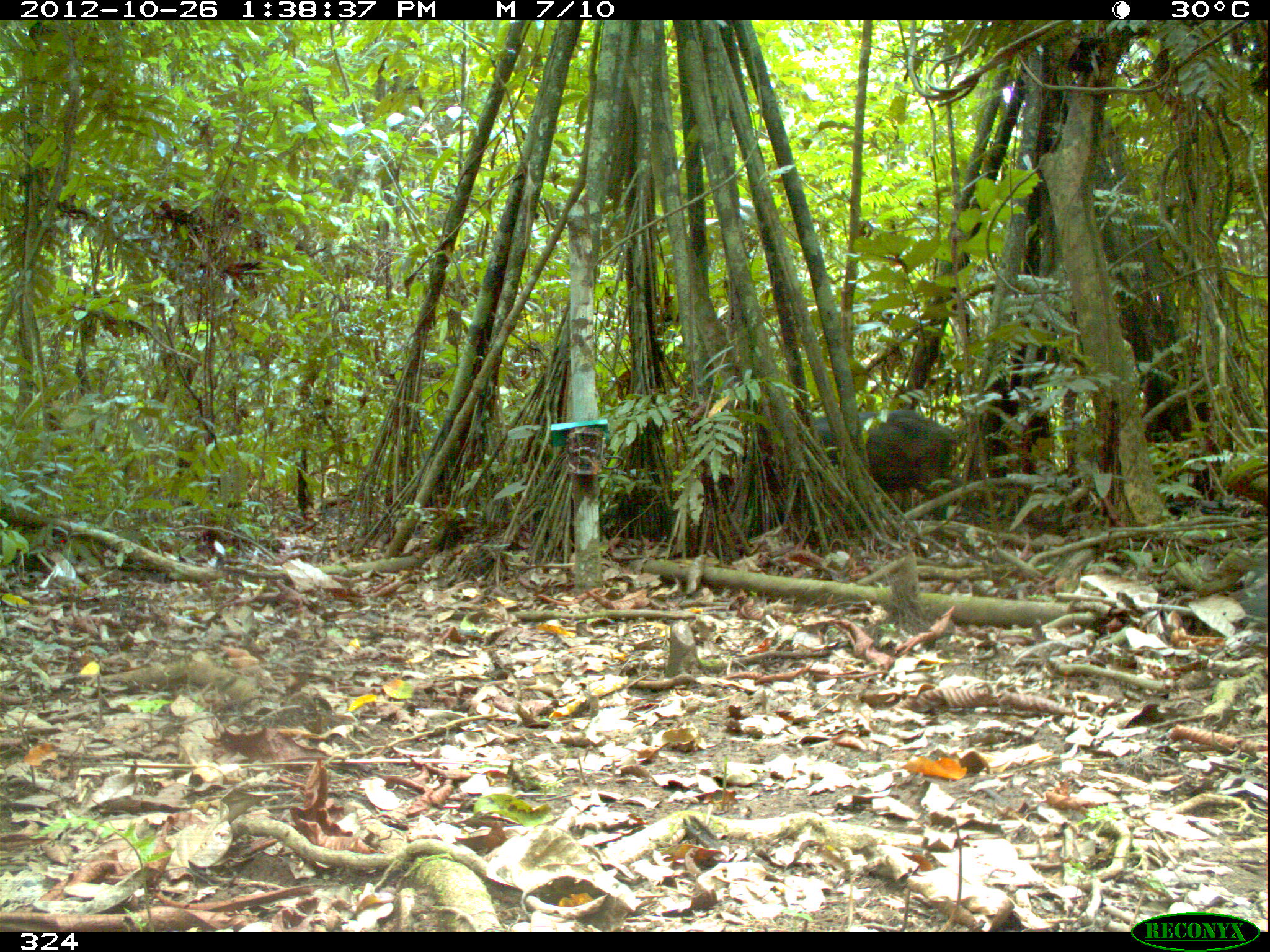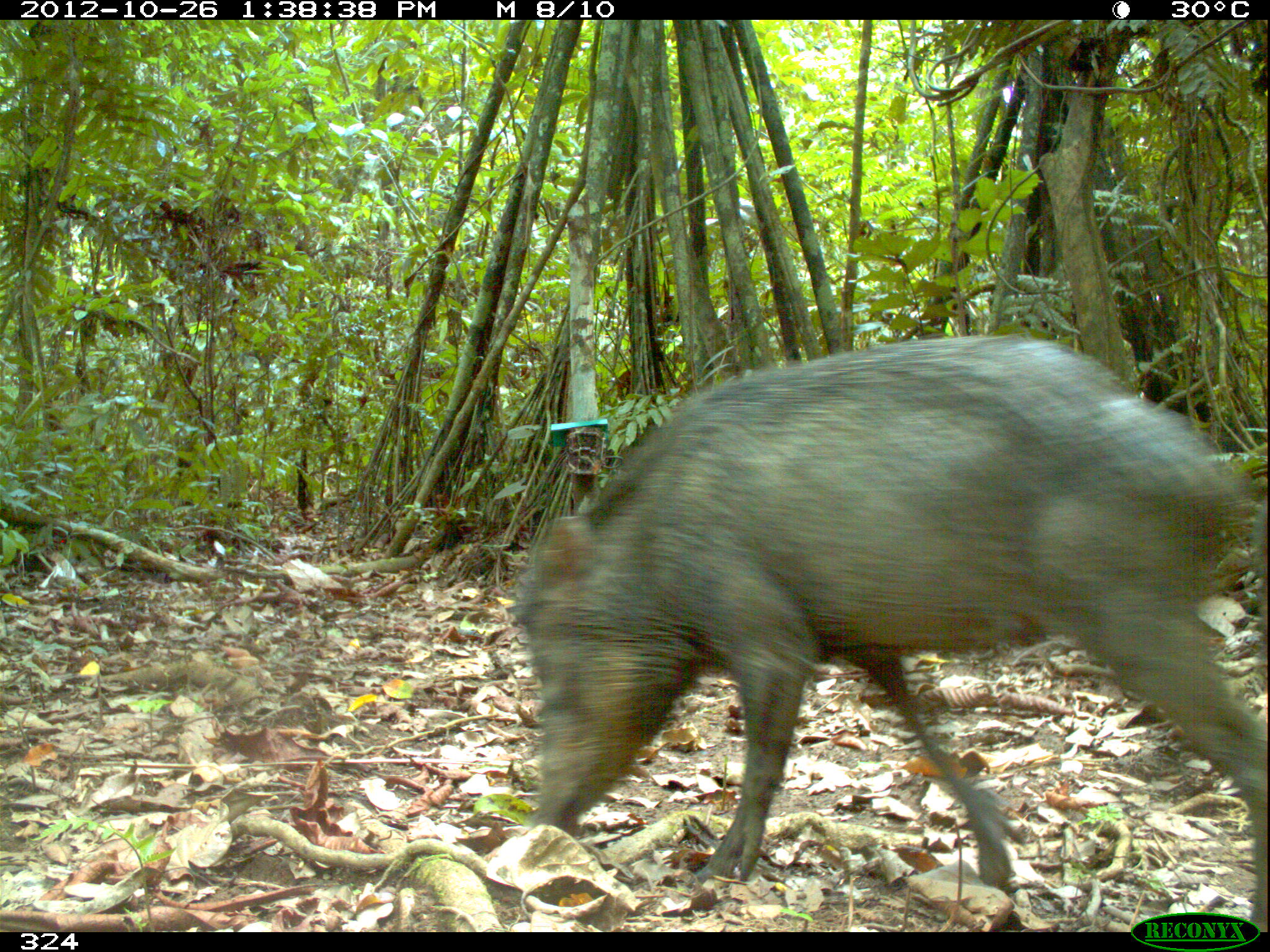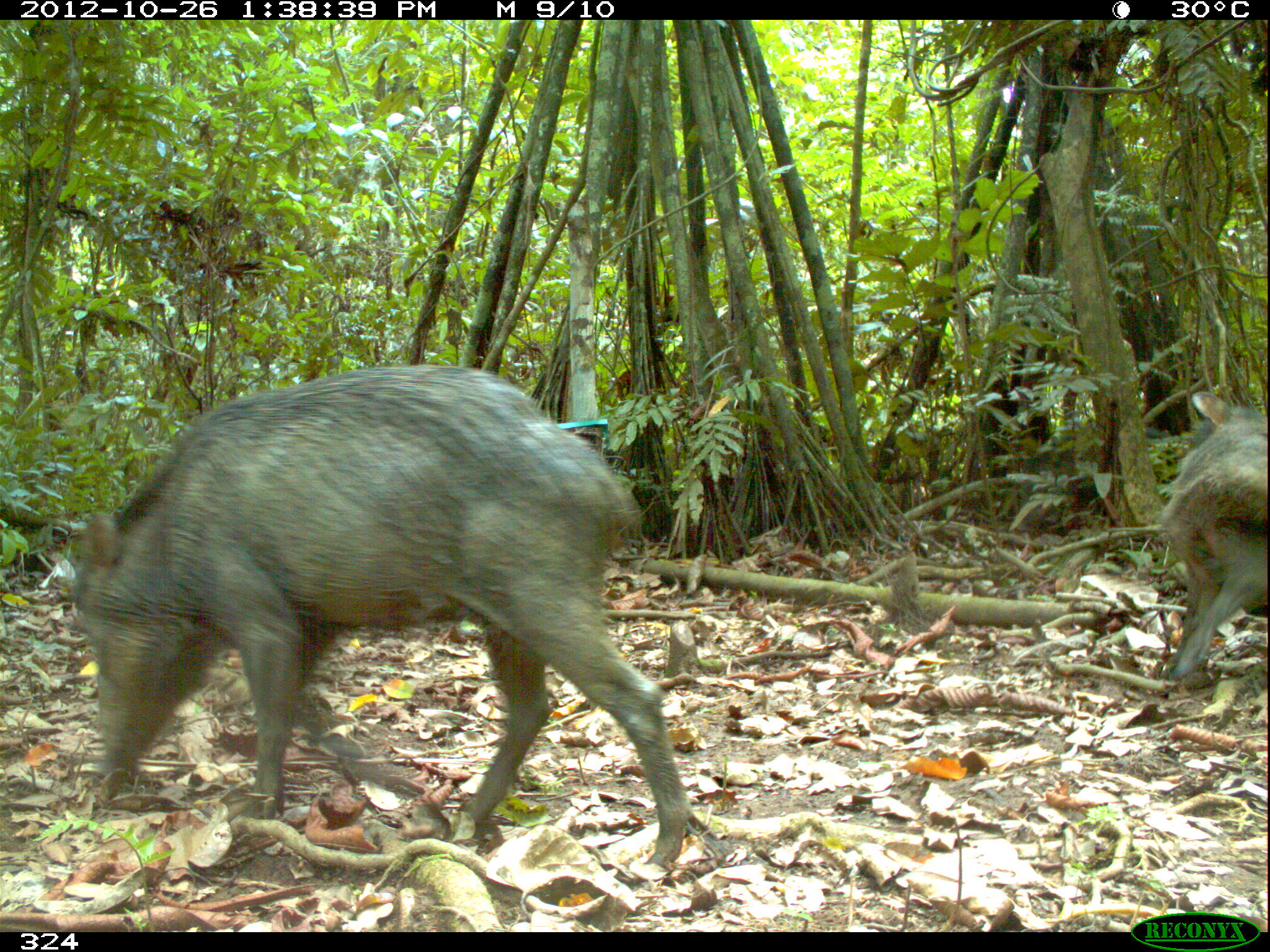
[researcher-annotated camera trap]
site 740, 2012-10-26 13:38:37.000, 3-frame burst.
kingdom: Animalia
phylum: Chordata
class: Mammalia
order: Artiodactyla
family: Tayassuidae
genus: Tayassu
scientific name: Tayassu pecari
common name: white-lipped peccary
Tayassu pecari (white-lipped peccary).